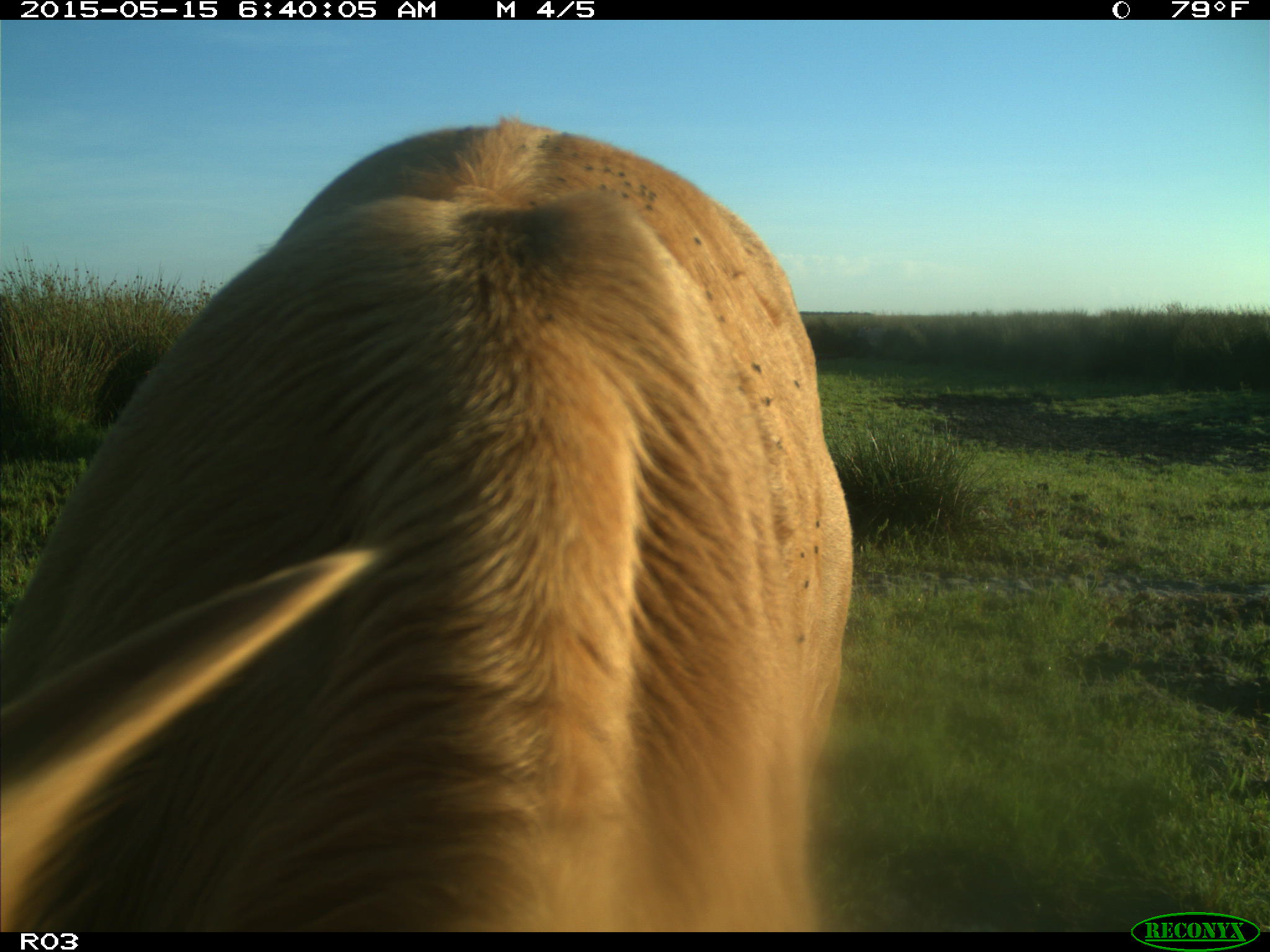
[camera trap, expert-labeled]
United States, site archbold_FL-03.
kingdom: Animalia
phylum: Chordata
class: Mammalia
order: Artiodactyla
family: Bovidae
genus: Bos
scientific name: Bos taurus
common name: domestic cow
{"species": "Bos taurus (domestic cow)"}